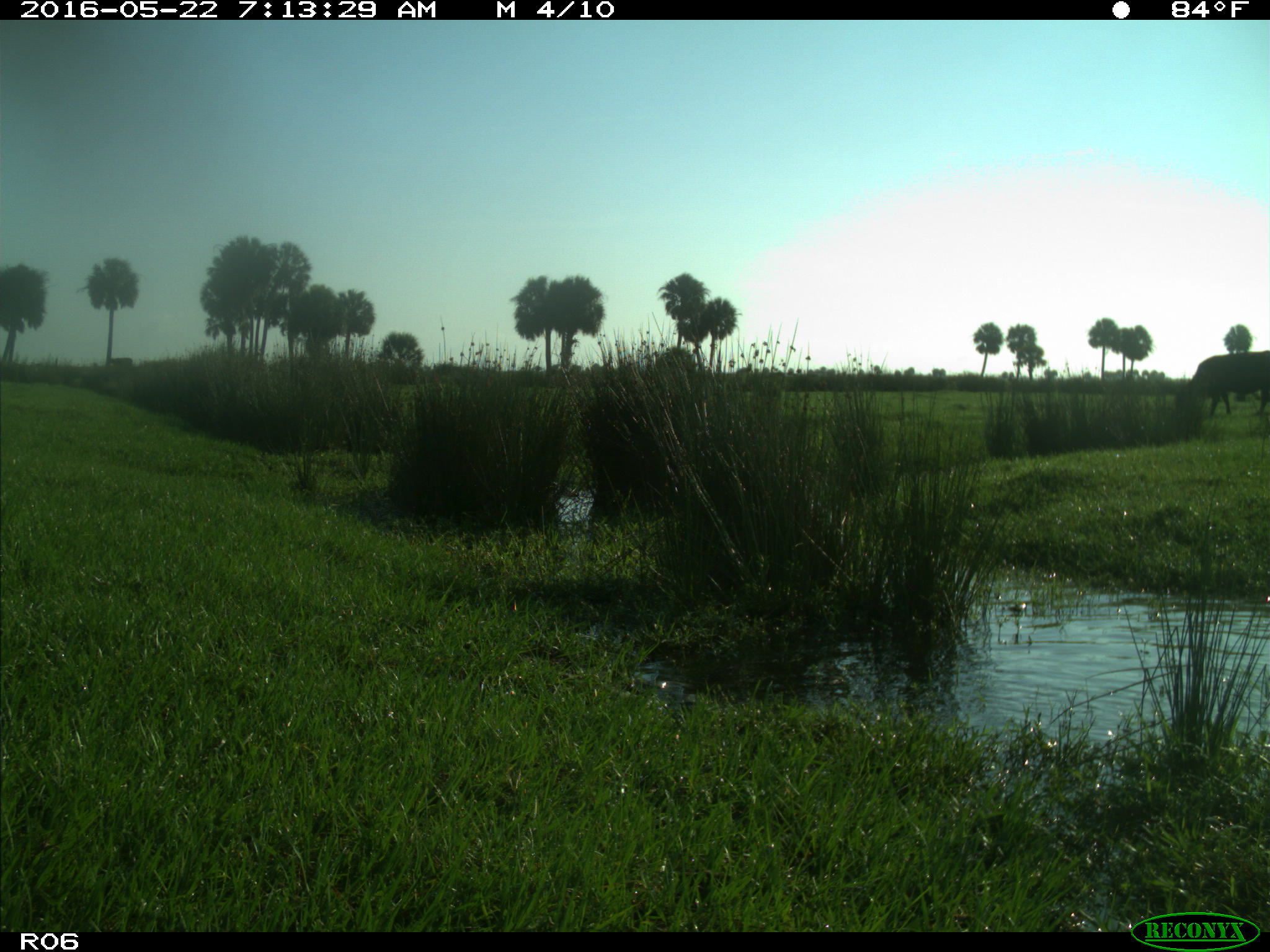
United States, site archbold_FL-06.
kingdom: Animalia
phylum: Chordata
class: Mammalia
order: Artiodactyla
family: Bovidae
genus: Bos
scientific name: Bos taurus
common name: domestic cow